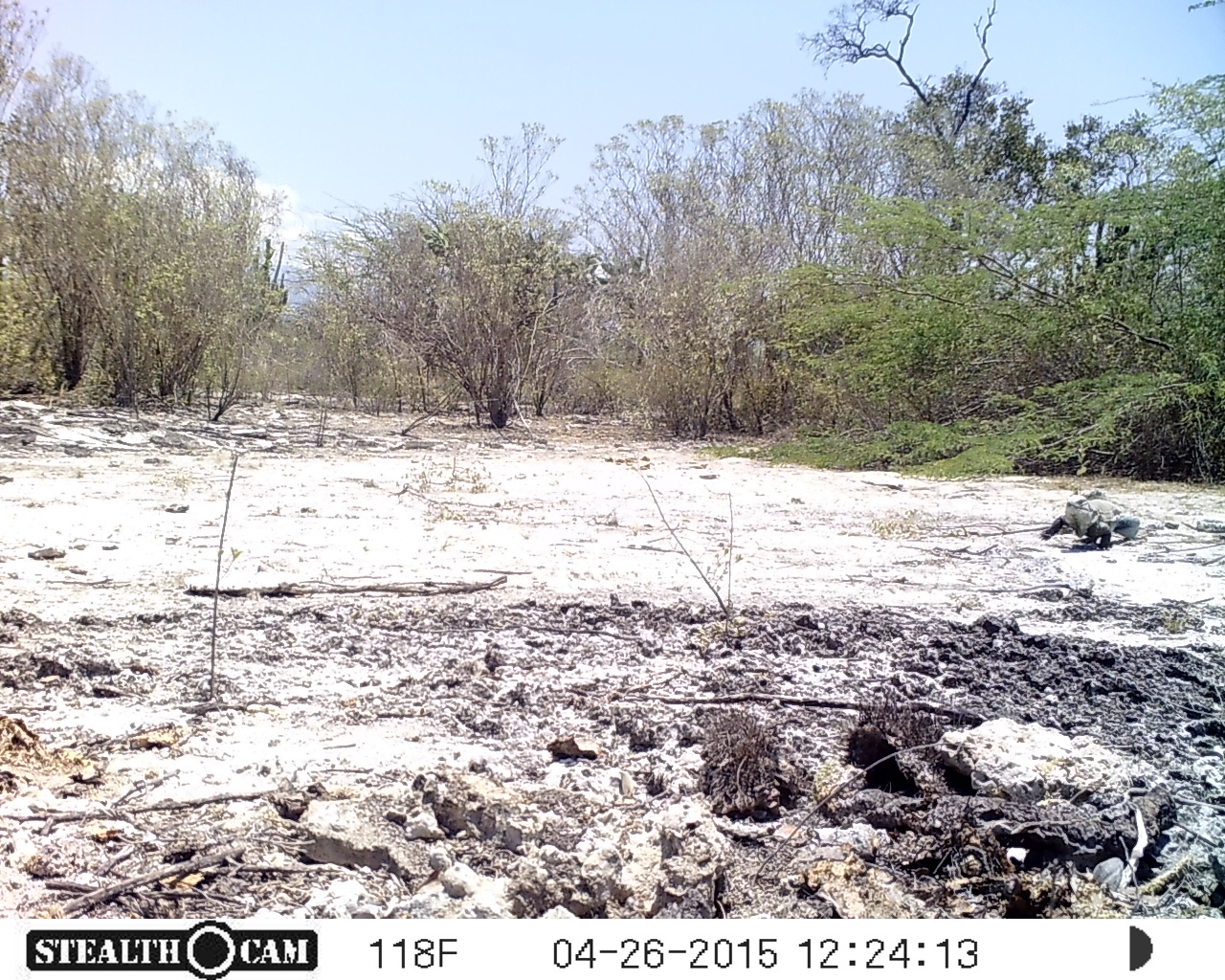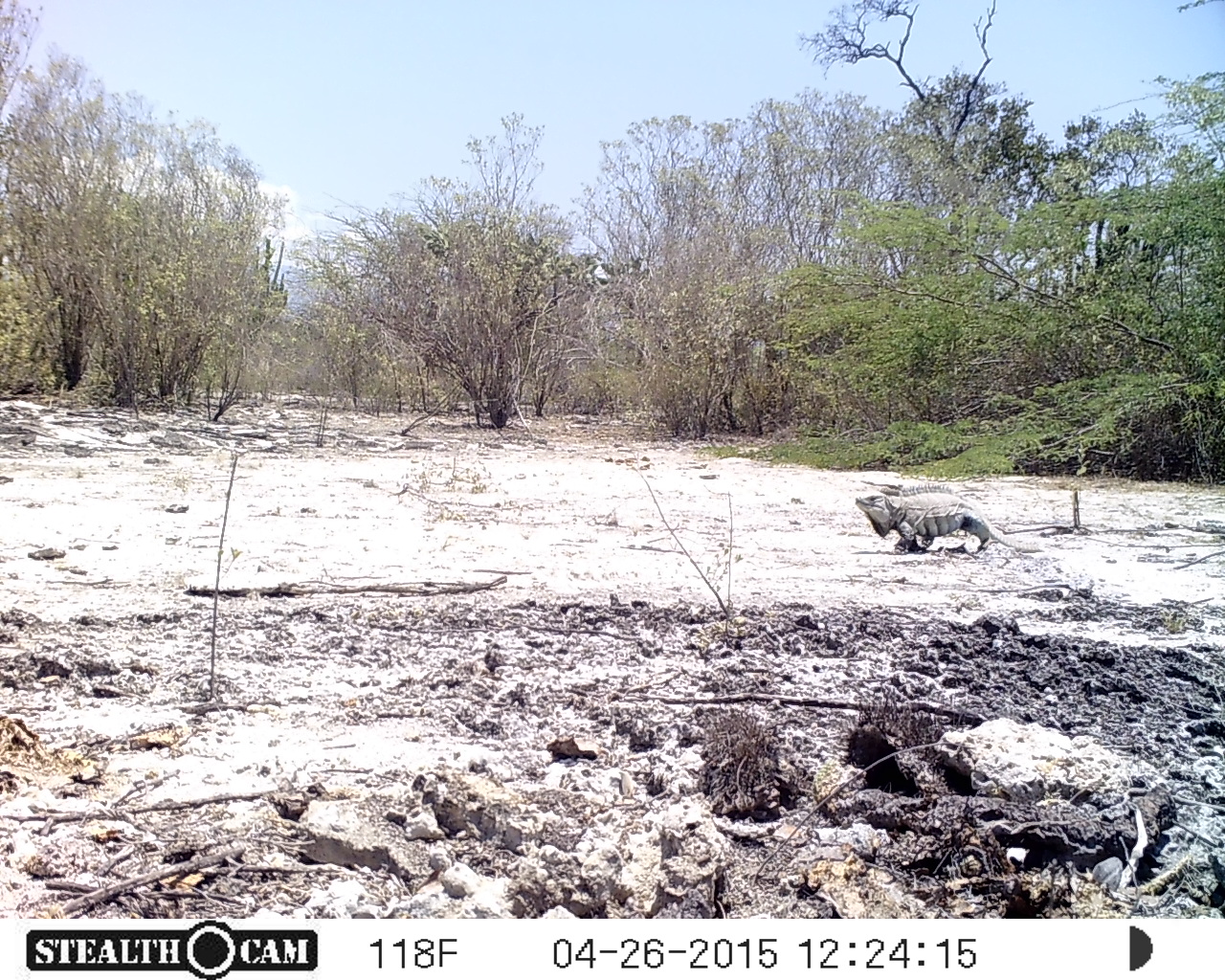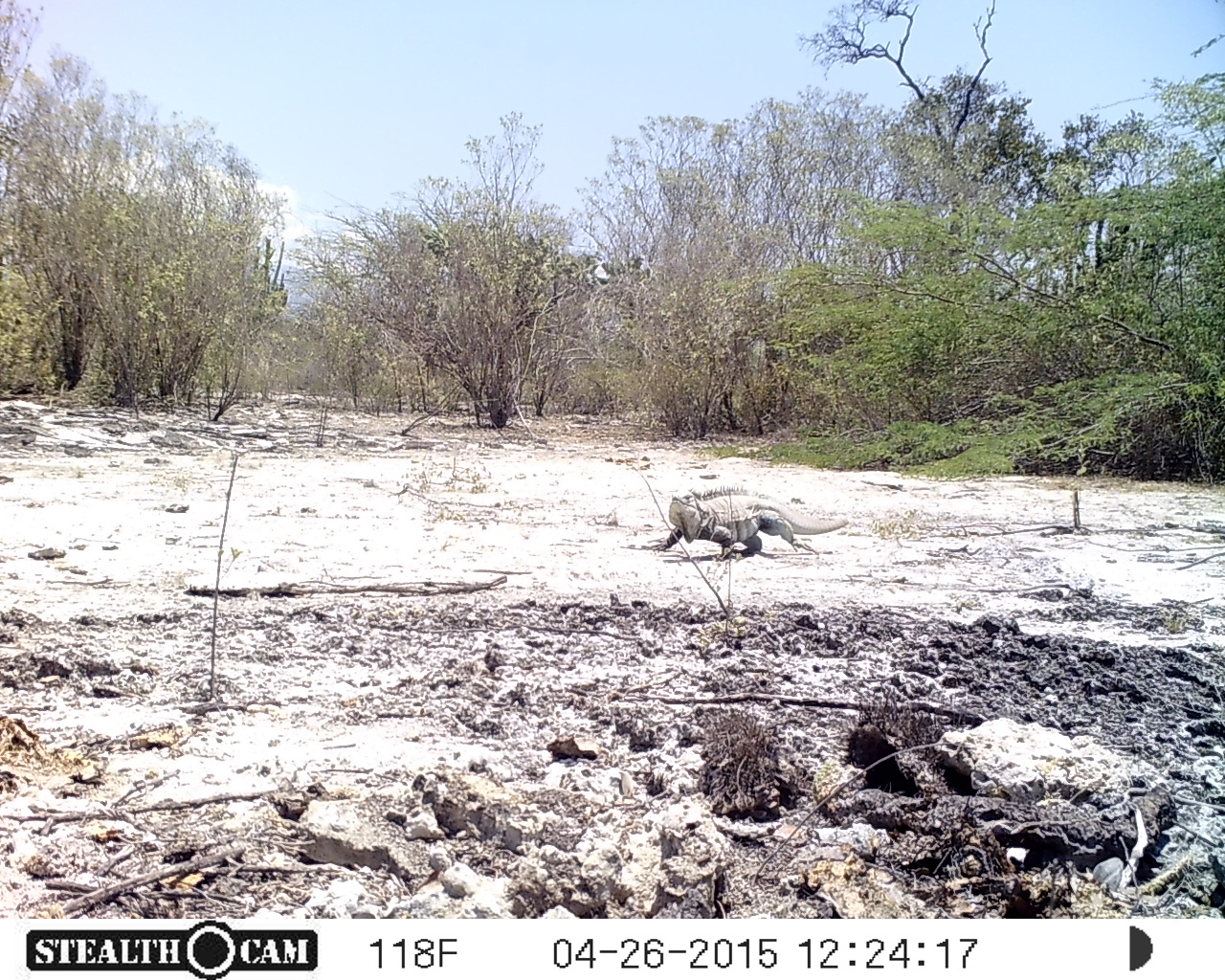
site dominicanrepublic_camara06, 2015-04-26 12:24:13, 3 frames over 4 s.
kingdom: Animalia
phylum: Chordata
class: Reptilia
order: Squamata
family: Iguanidae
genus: Iguana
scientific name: Iguana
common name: typical iguanas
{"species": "Iguana (typical iguanas)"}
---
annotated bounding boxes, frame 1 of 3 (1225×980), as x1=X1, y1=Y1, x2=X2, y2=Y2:
iguana: x1=1040, y1=483, x2=1150, y2=546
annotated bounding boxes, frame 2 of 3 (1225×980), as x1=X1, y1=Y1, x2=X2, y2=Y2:
iguana: x1=850, y1=482, x2=1049, y2=560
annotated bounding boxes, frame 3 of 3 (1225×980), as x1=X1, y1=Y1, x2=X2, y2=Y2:
iguana: x1=643, y1=483, x2=853, y2=569